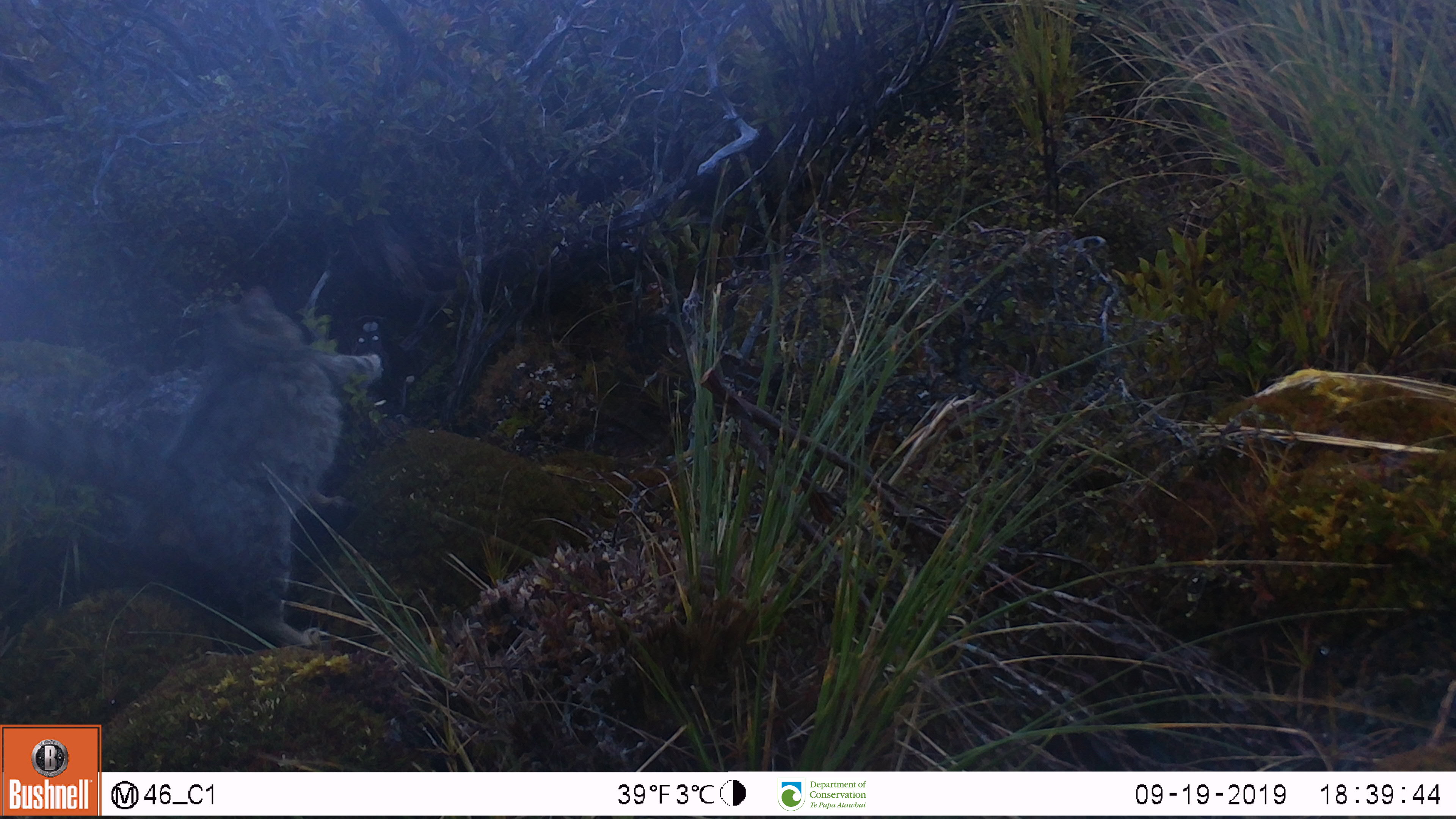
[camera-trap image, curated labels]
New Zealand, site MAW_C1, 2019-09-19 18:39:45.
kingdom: Animalia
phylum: Chordata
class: Mammalia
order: Carnivora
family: Felidae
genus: Felis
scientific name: Felis catus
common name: domestic cat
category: cat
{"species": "cat (domestic cat) (Felis catus)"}